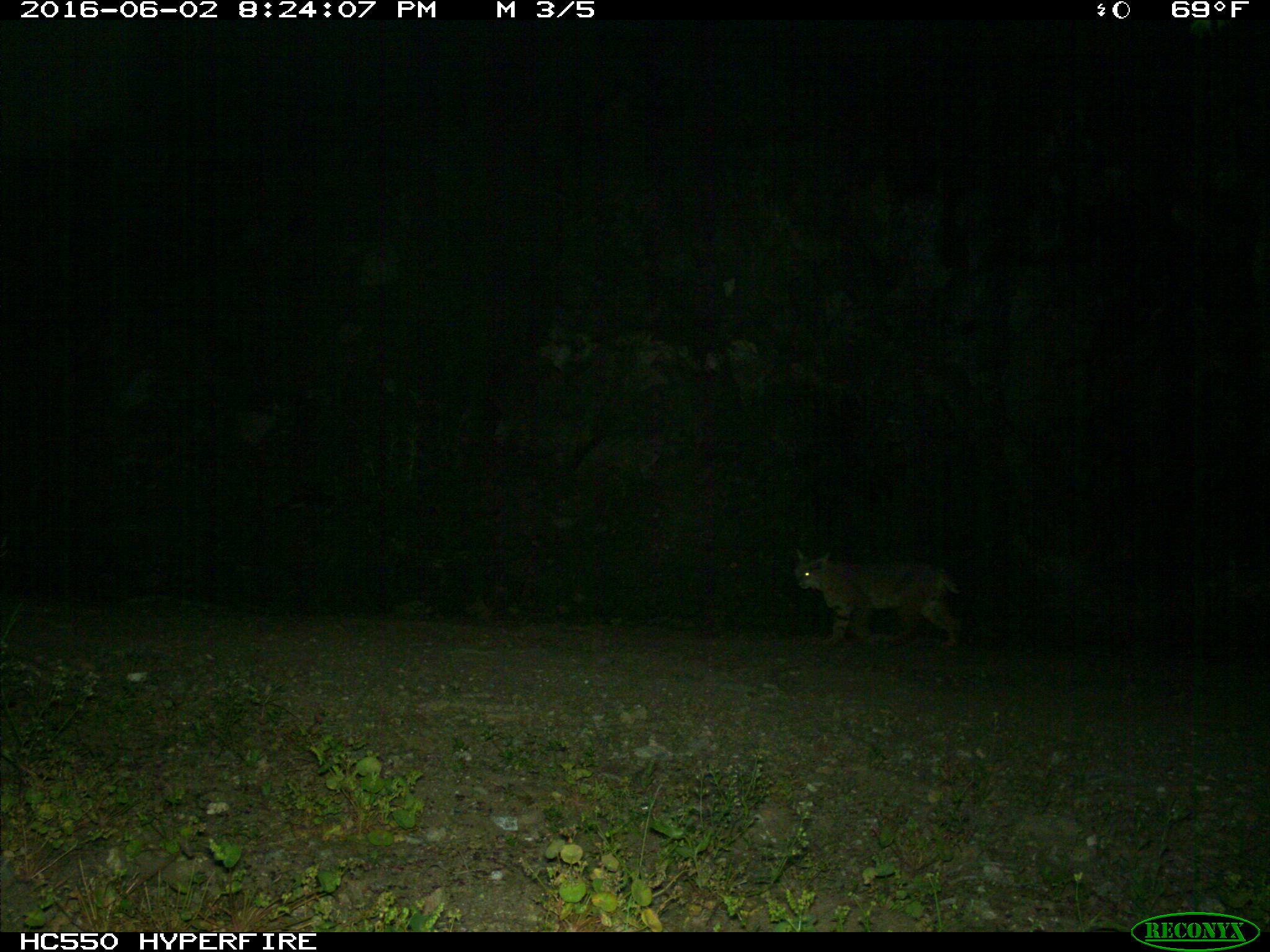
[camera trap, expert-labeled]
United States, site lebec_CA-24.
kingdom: Animalia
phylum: Chordata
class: Mammalia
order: Carnivora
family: Felidae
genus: Lynx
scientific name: Lynx rufus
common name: bobcat